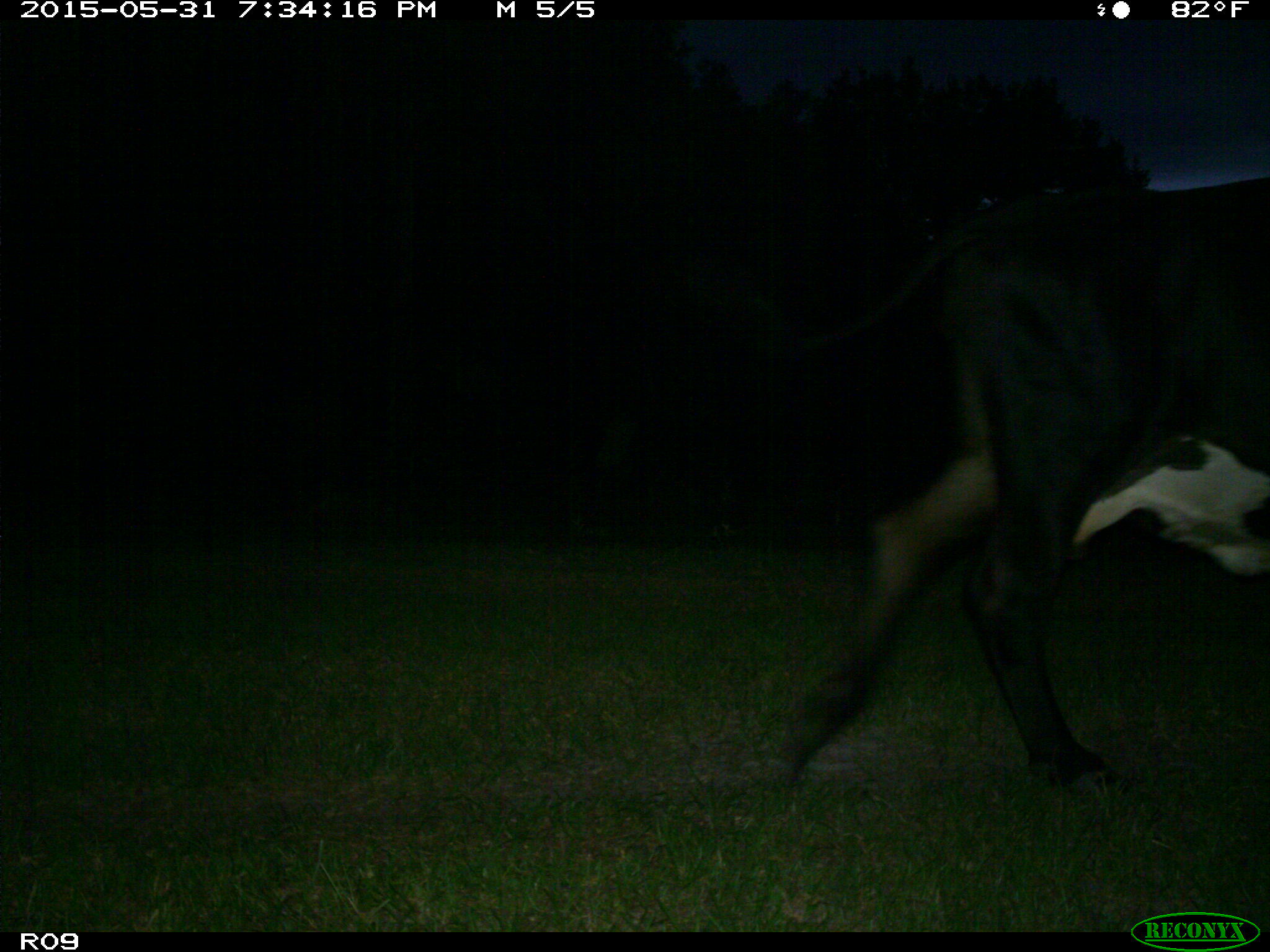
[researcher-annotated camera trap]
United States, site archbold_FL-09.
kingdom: Animalia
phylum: Chordata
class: Mammalia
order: Artiodactyla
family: Bovidae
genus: Bos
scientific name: Bos taurus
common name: domestic cow